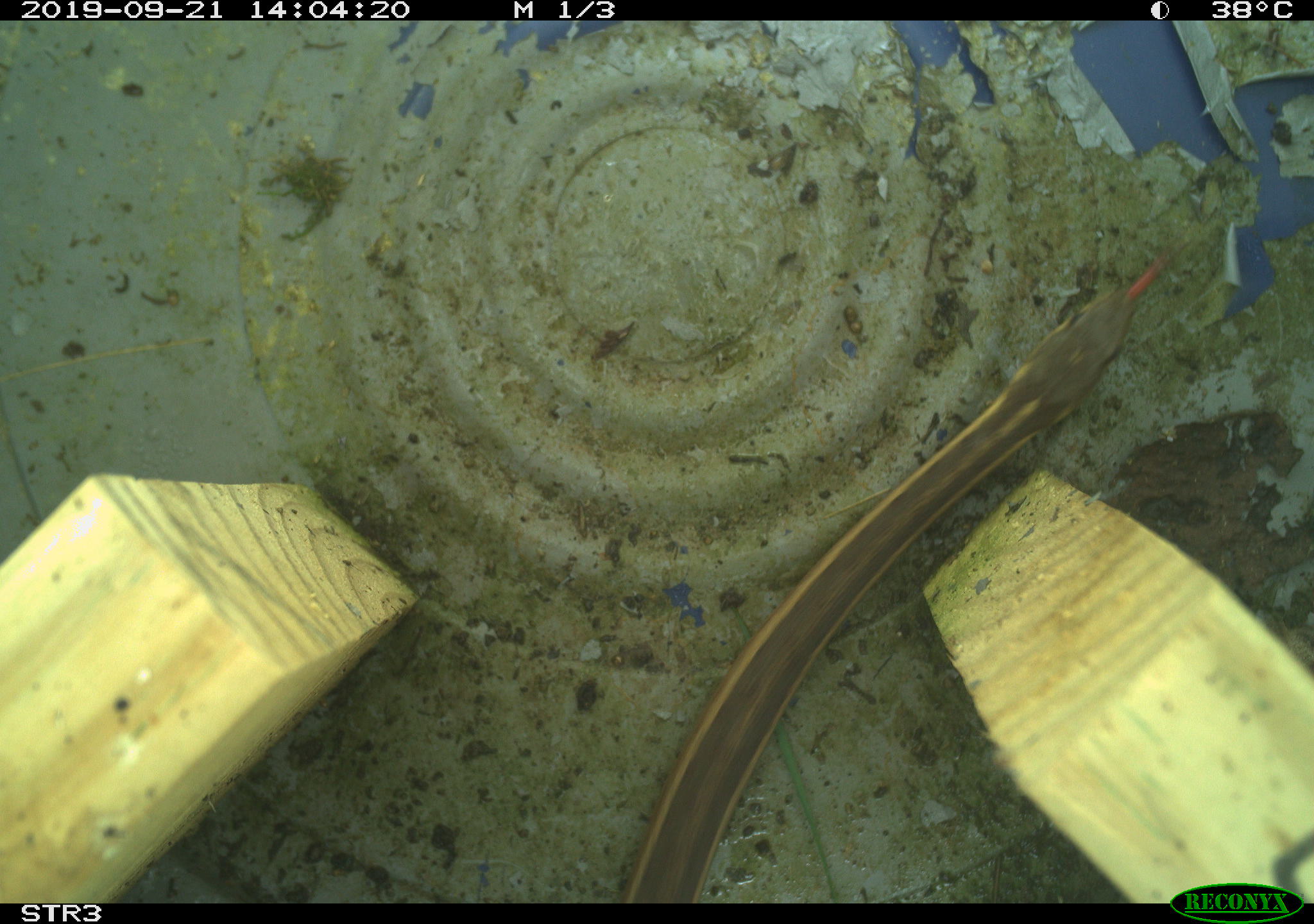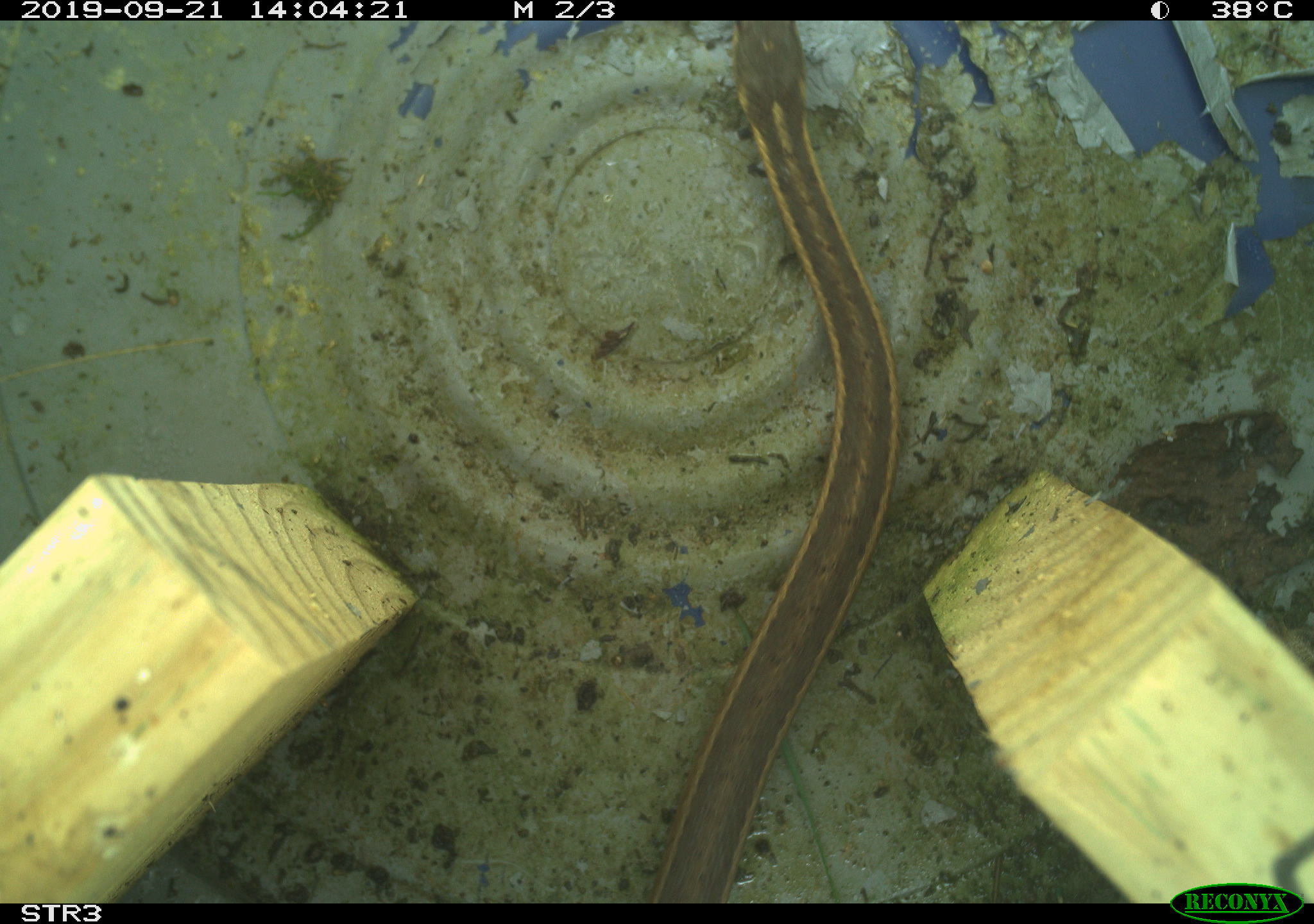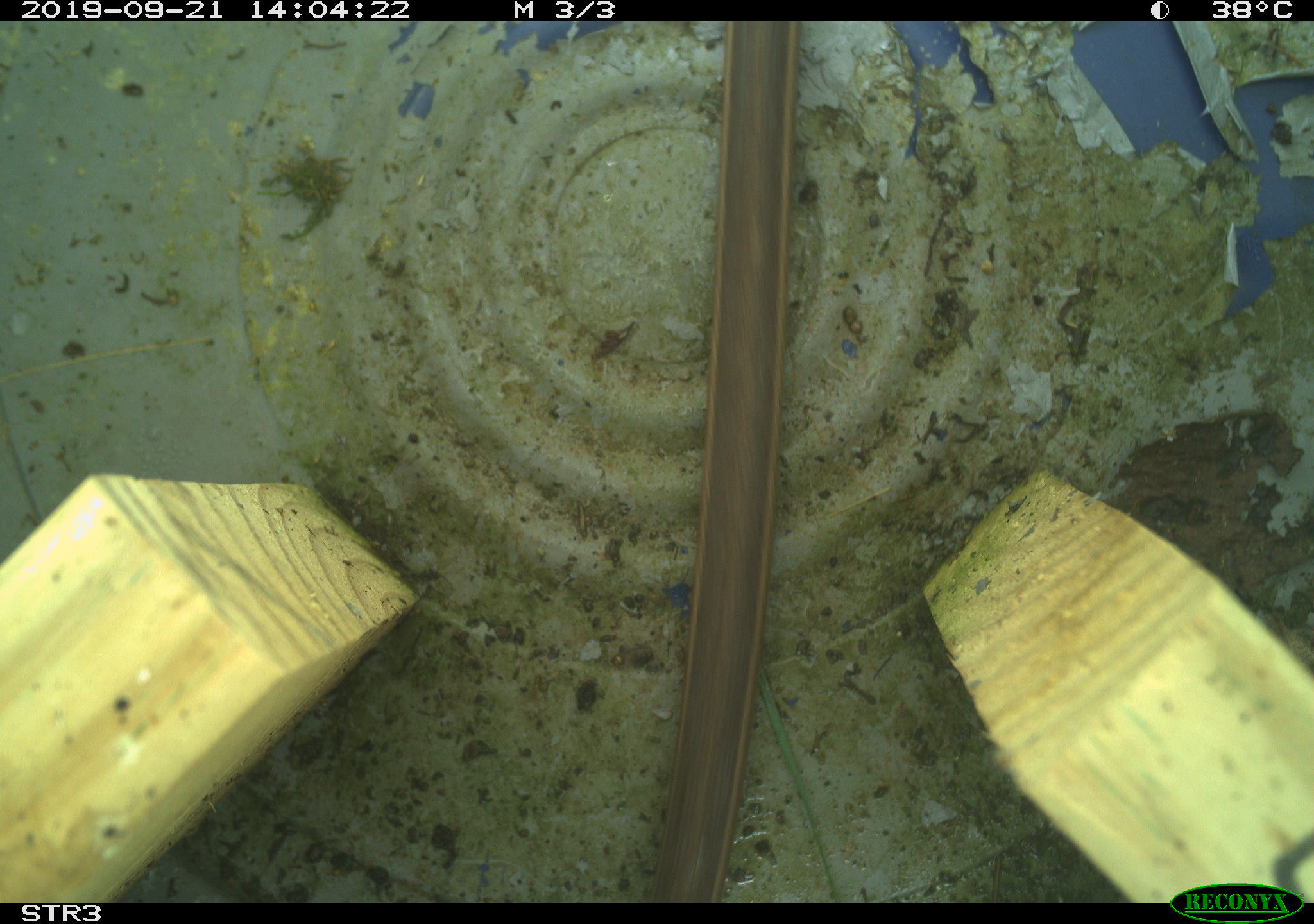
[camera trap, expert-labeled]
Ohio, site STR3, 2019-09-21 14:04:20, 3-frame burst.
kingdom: Animalia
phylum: Chordata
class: Reptilia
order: Squamata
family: Colubridae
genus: Thamnophis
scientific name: Thamnophis sirtalis sirtalis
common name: eastern gartersnake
Eastern gartersnake (Thamnophis sirtalis sirtalis).